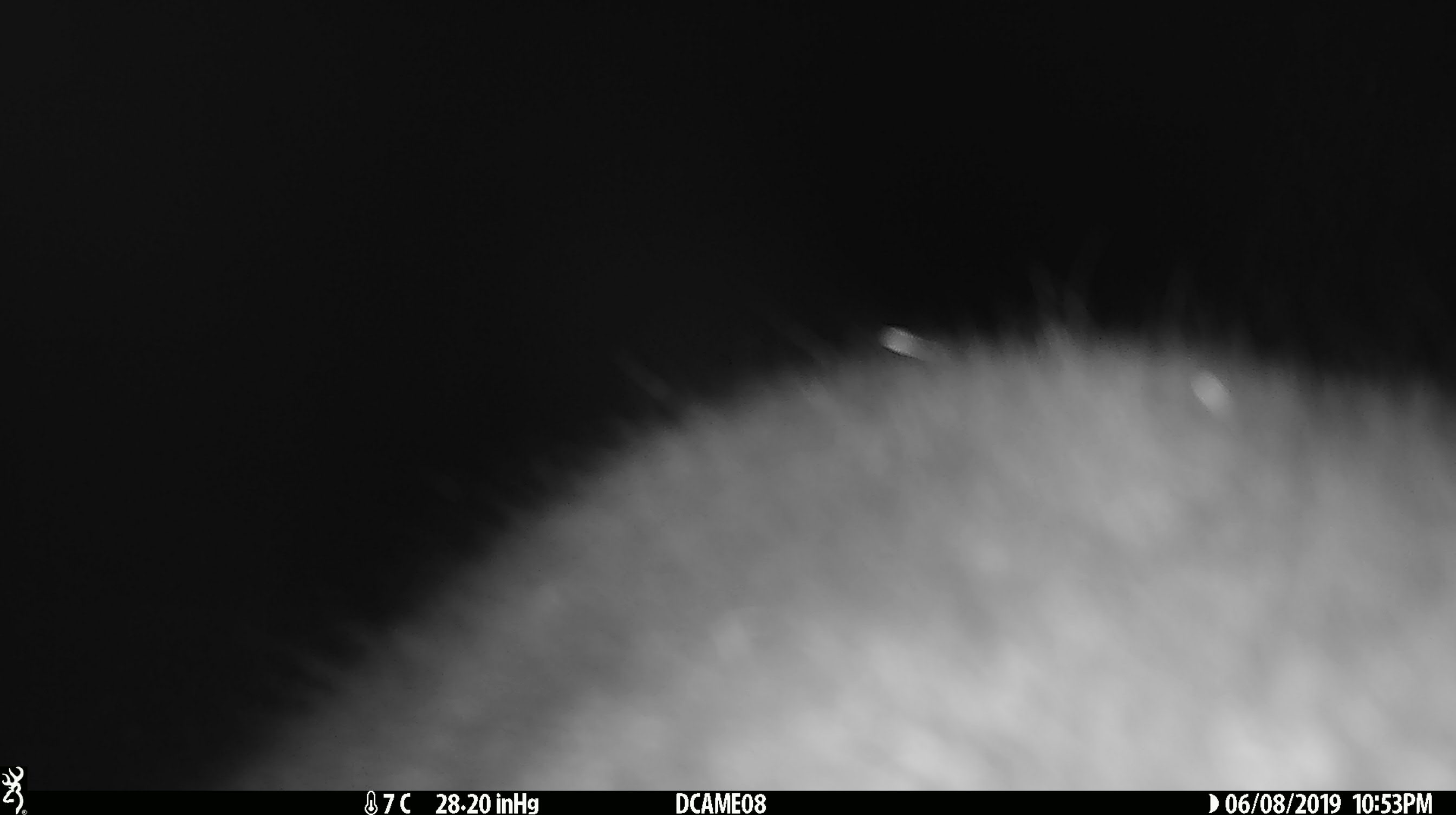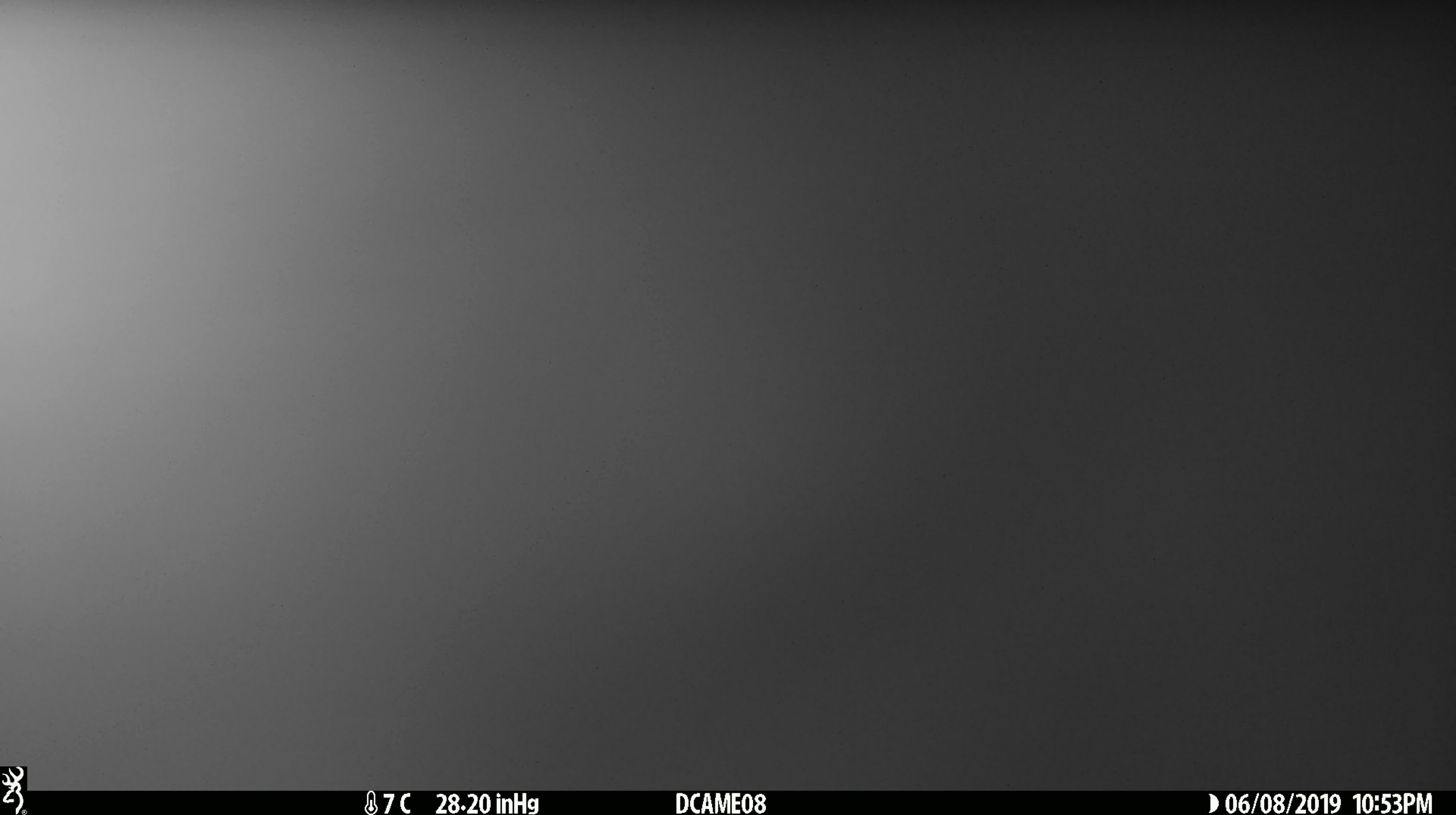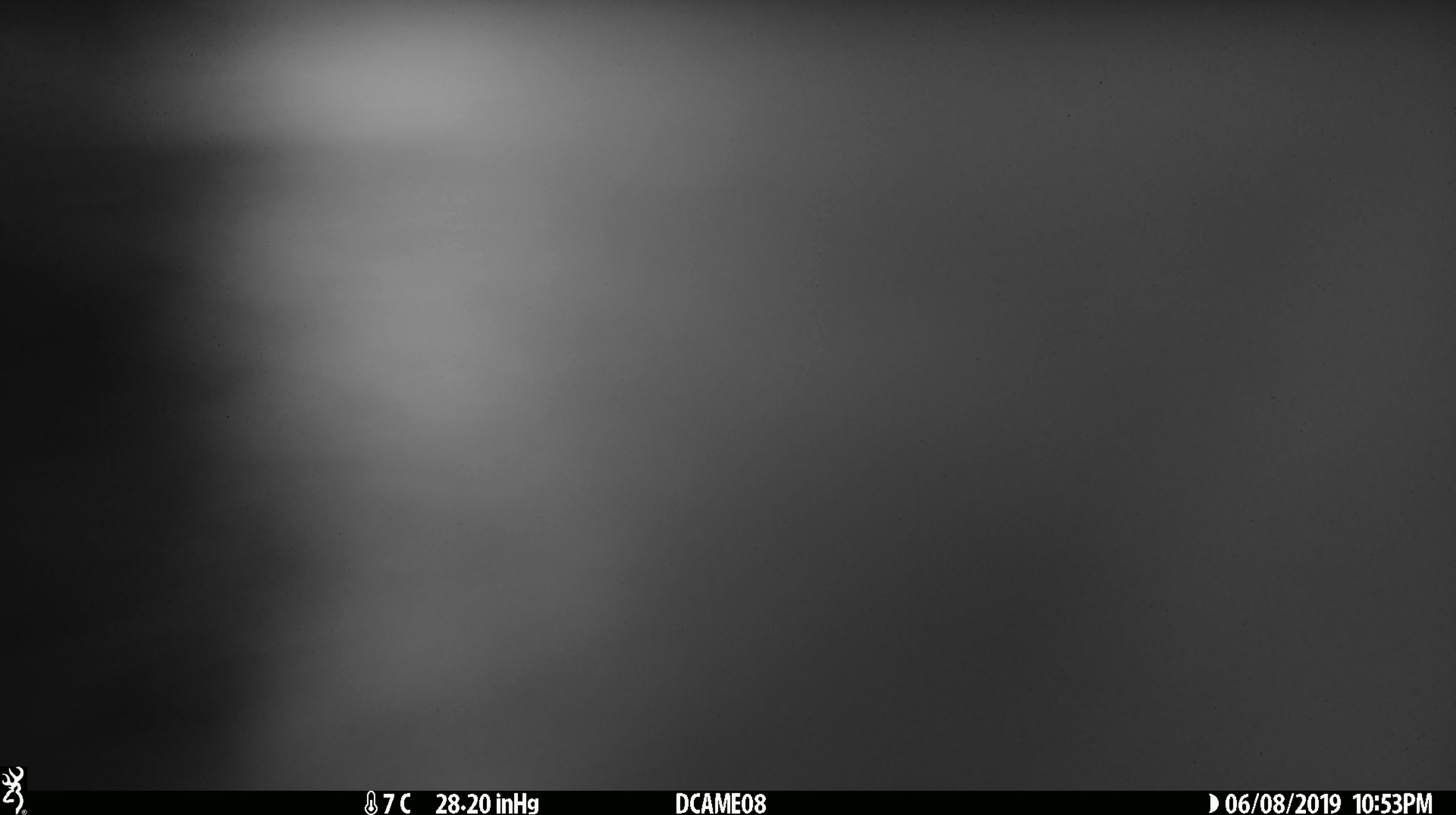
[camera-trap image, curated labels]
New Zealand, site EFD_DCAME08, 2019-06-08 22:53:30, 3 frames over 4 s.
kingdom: Animalia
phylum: Chordata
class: Mammalia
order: Diprotodontia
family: Phalangeridae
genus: Trichosurus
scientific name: Trichosurus vulpecula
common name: common brushtail possum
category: possum